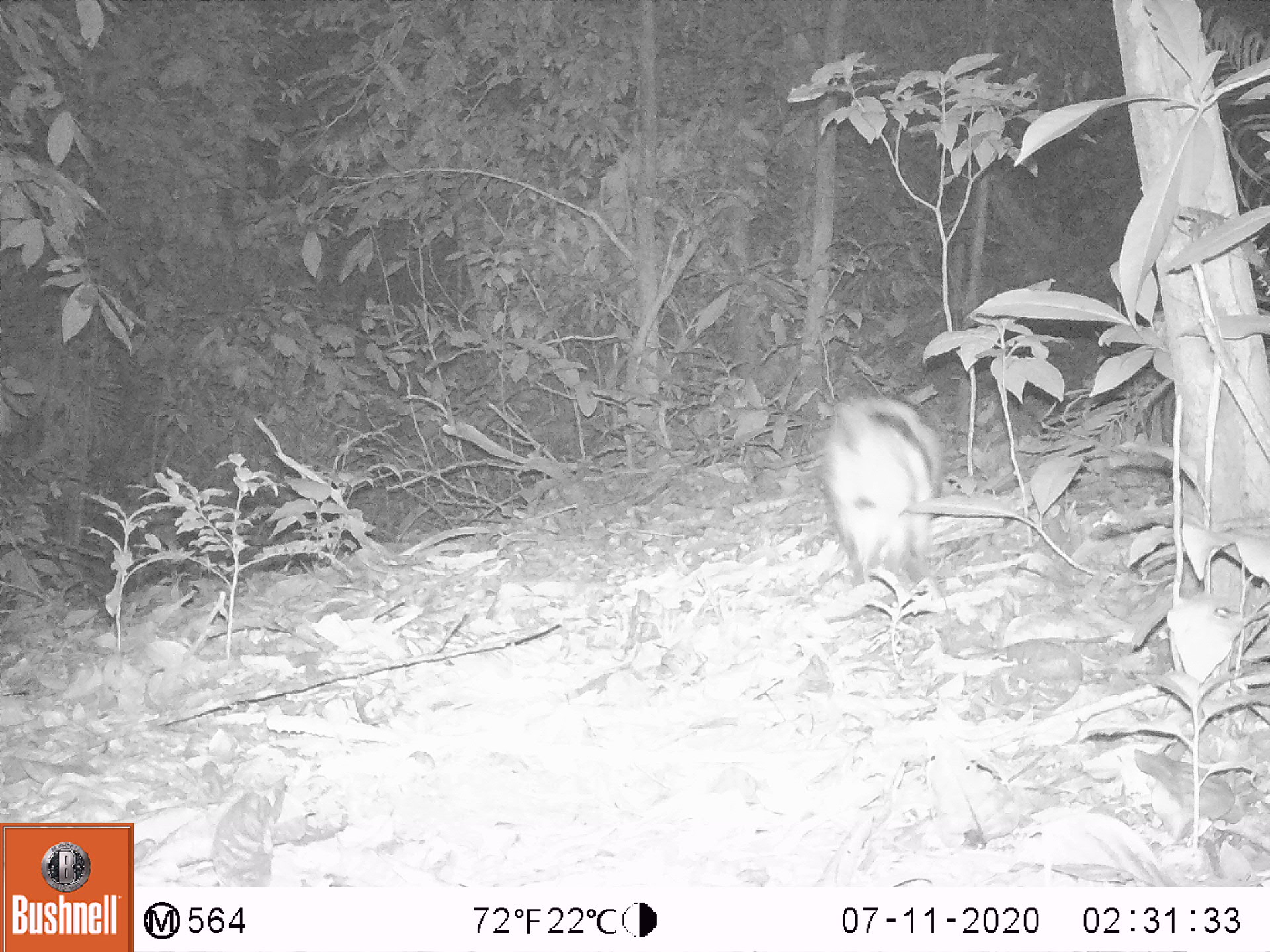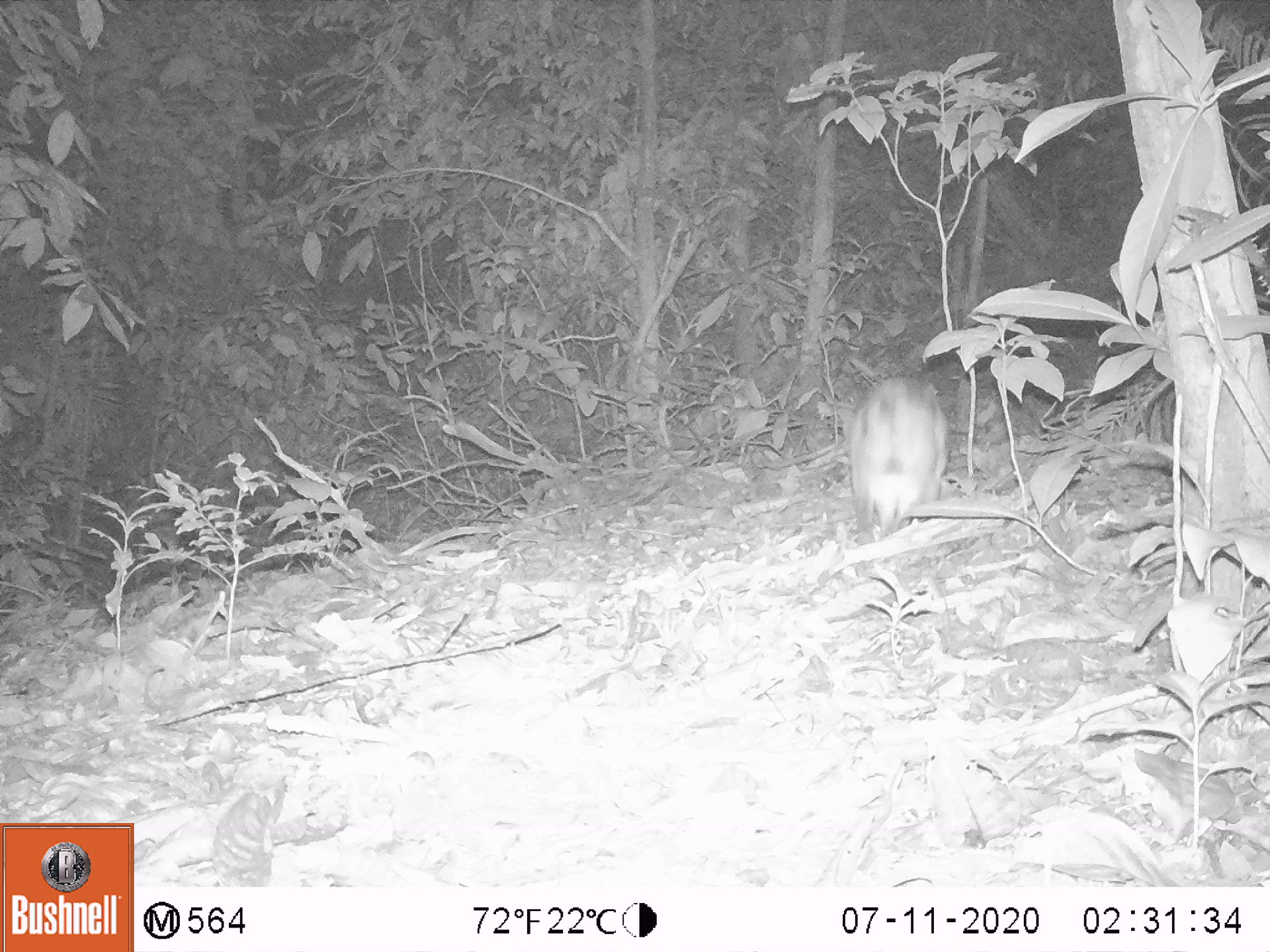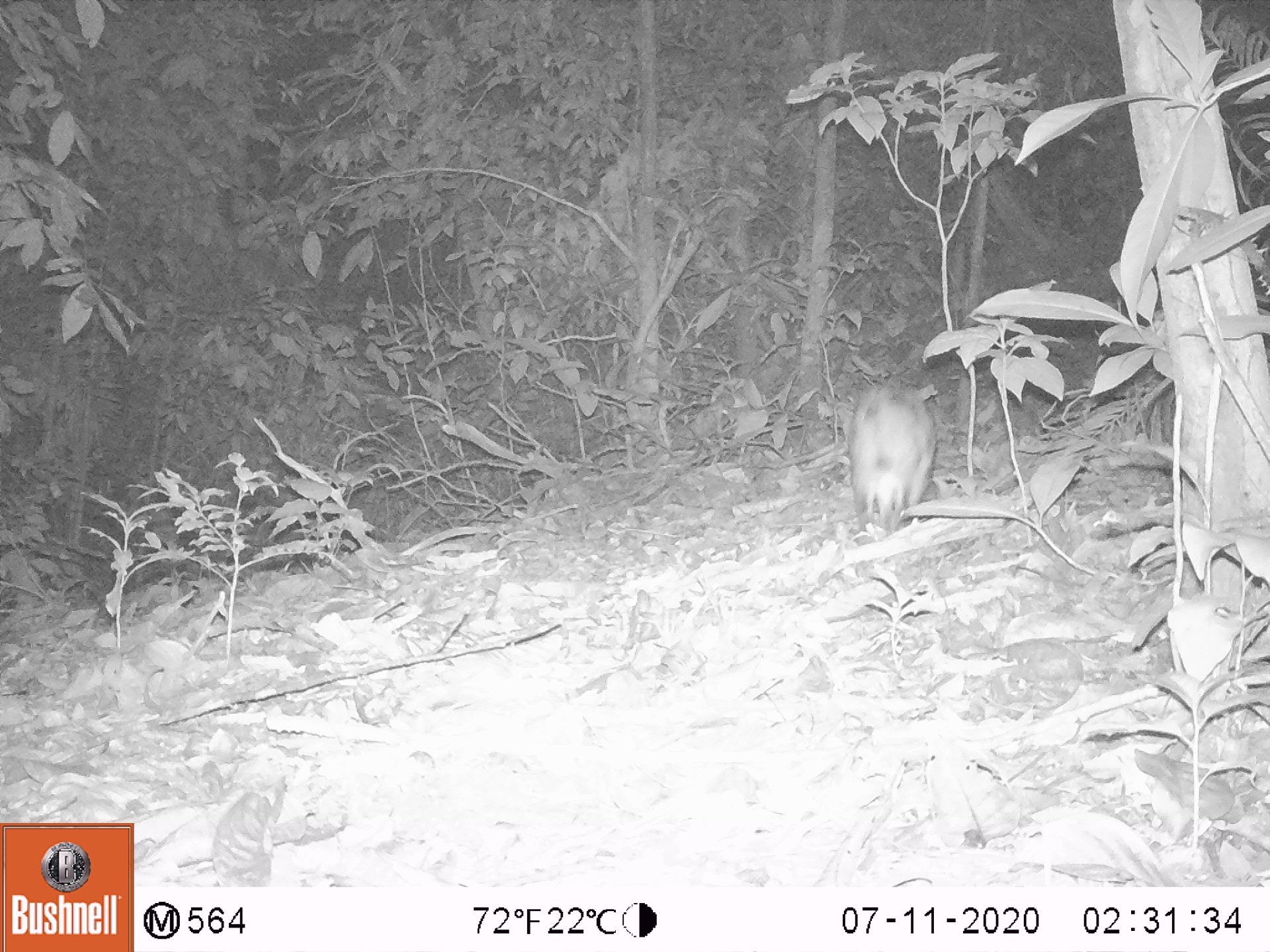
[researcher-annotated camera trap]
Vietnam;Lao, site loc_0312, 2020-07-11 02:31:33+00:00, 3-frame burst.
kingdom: Animalia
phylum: Chordata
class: Mammalia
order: Lagomorpha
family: Leporidae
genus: Nesolagus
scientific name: Nesolagus timminsi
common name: annamite striped rabbit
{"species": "annamite striped rabbit (Nesolagus timminsi)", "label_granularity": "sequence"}